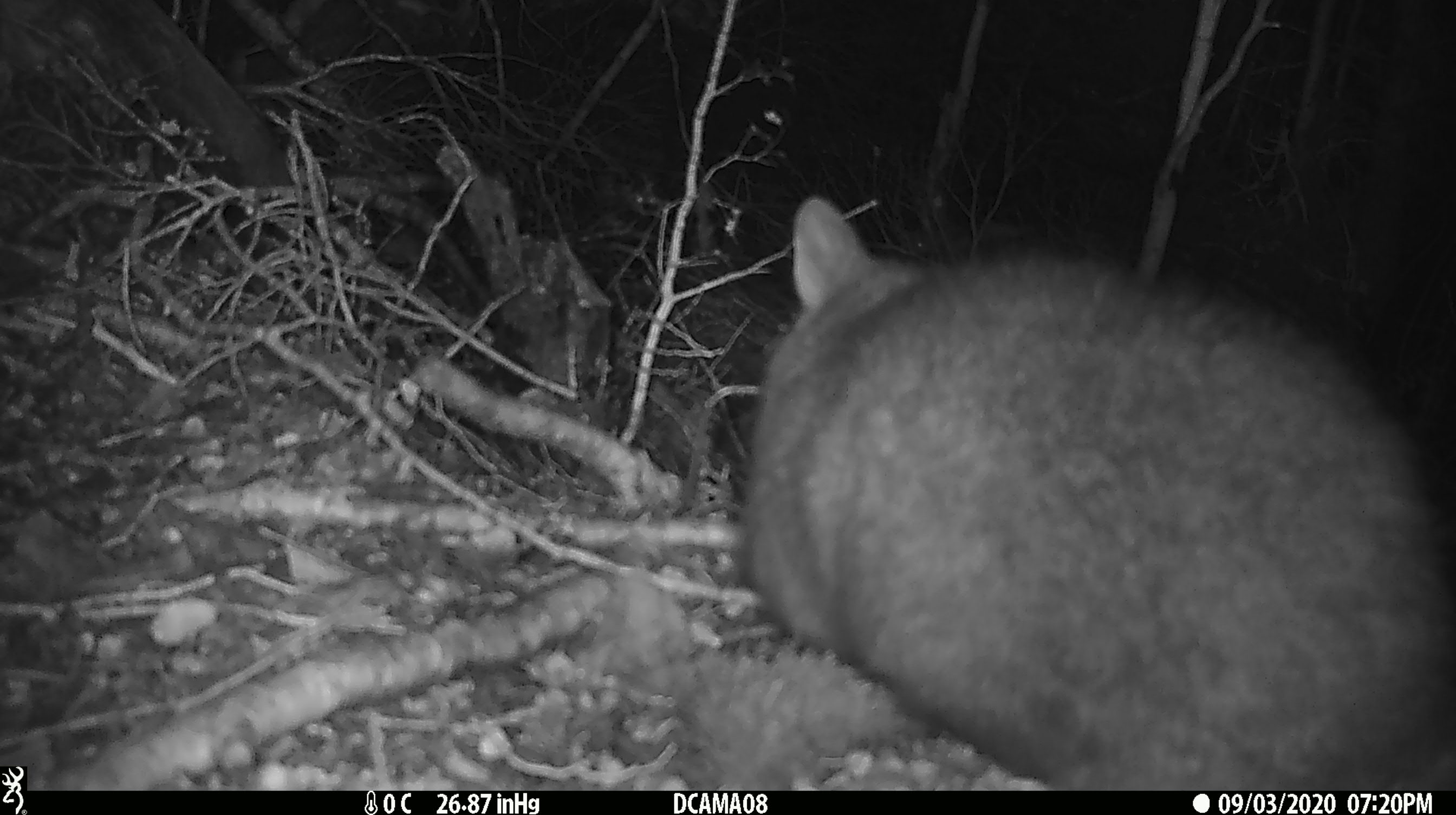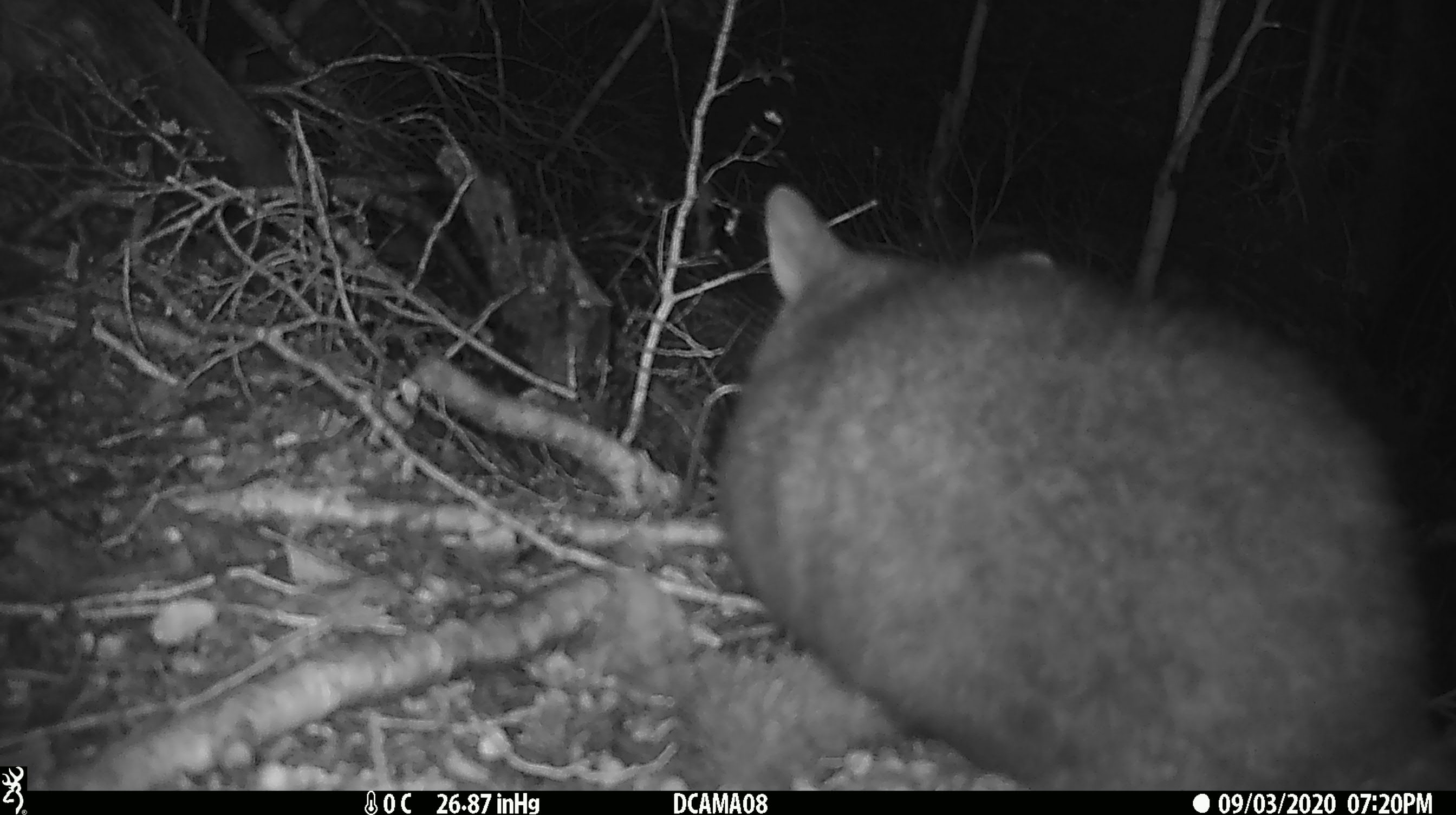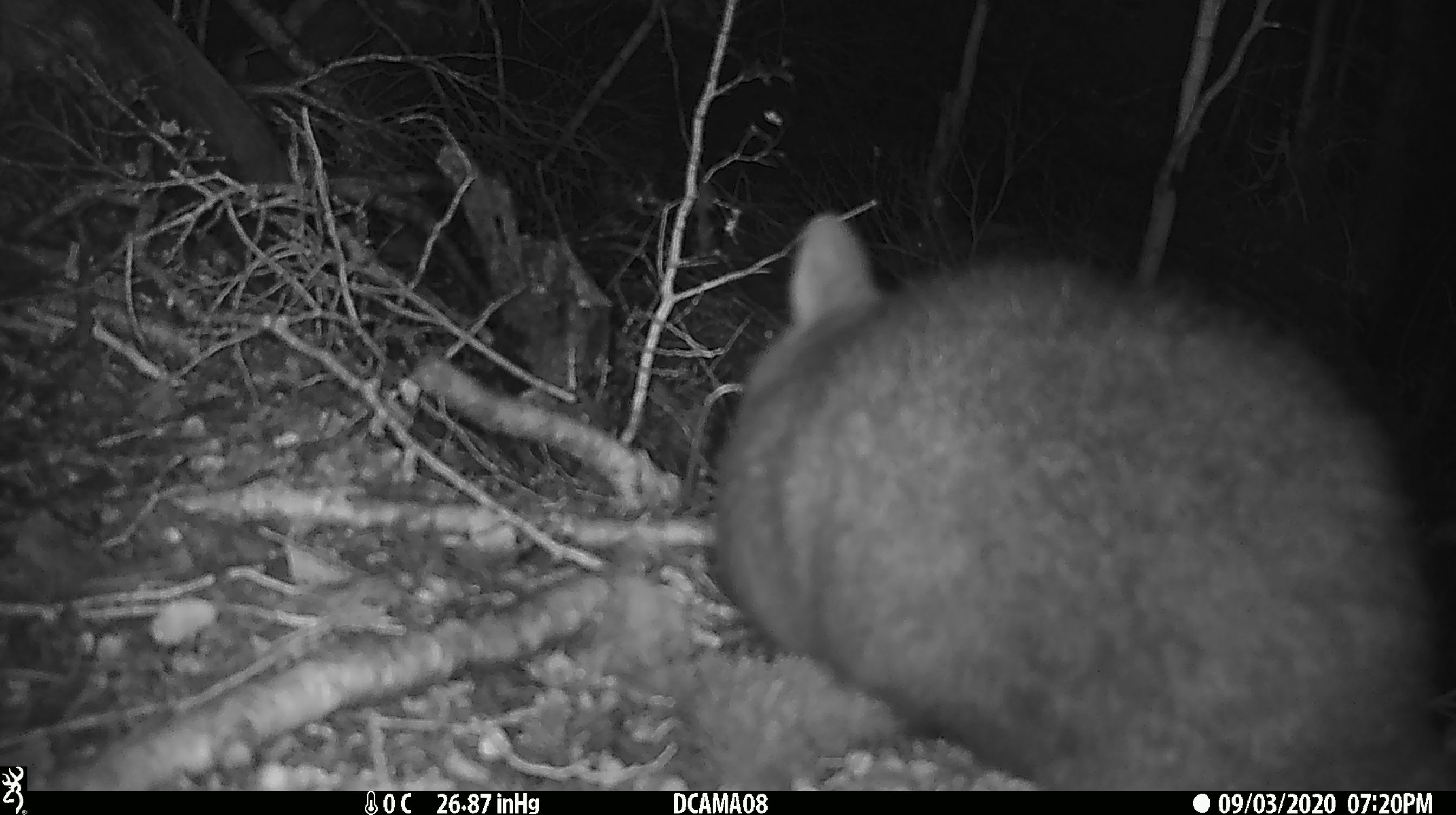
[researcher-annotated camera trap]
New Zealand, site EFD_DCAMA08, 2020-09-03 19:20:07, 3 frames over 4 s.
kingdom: Animalia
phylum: Chordata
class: Mammalia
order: Diprotodontia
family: Phalangeridae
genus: Trichosurus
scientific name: Trichosurus vulpecula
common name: common brushtail possum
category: possum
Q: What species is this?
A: Possum (common brushtail possum) (Trichosurus vulpecula).